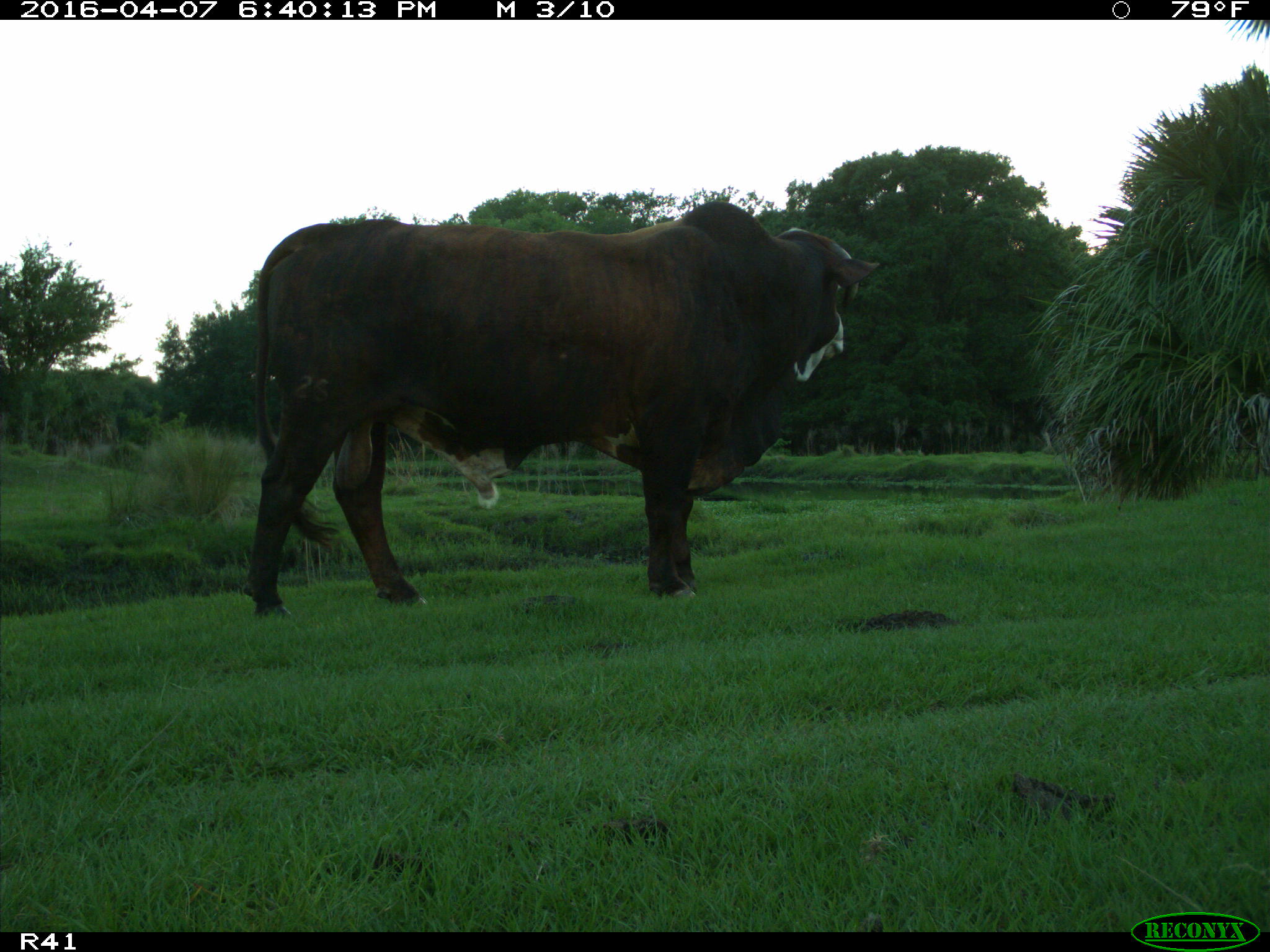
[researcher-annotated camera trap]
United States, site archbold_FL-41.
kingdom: Animalia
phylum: Chordata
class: Mammalia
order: Artiodactyla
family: Bovidae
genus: Bos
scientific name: Bos taurus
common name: domestic cow